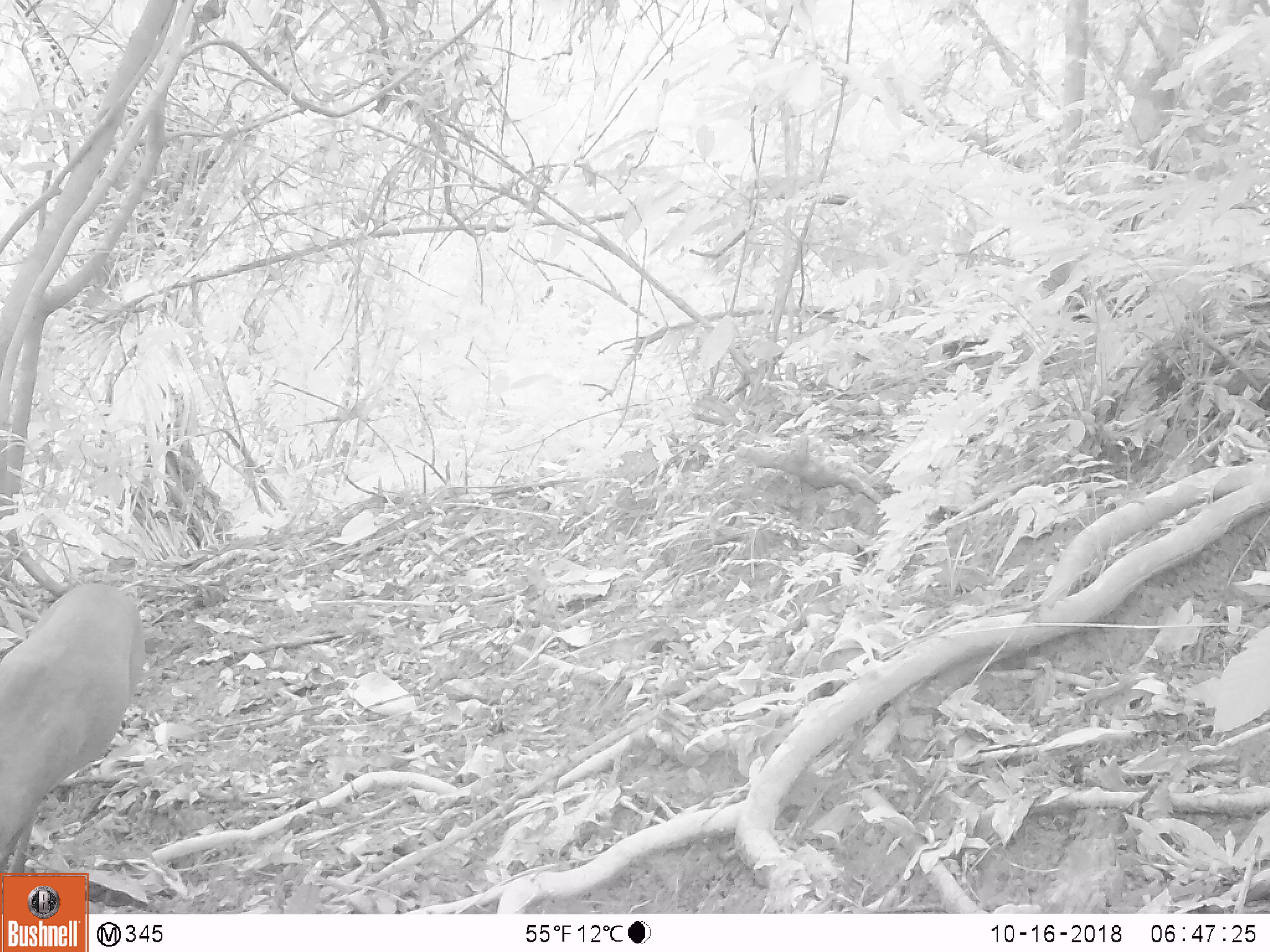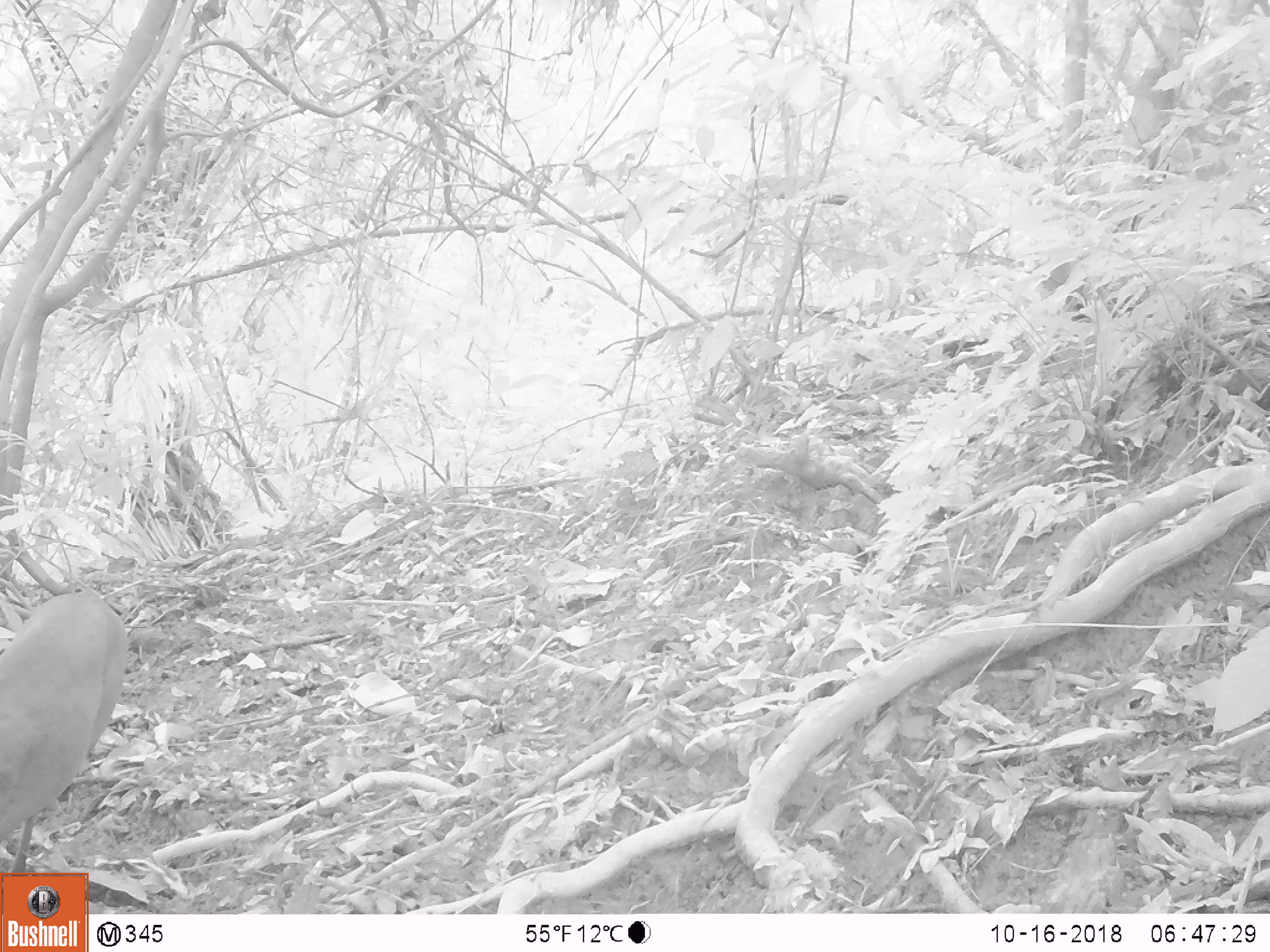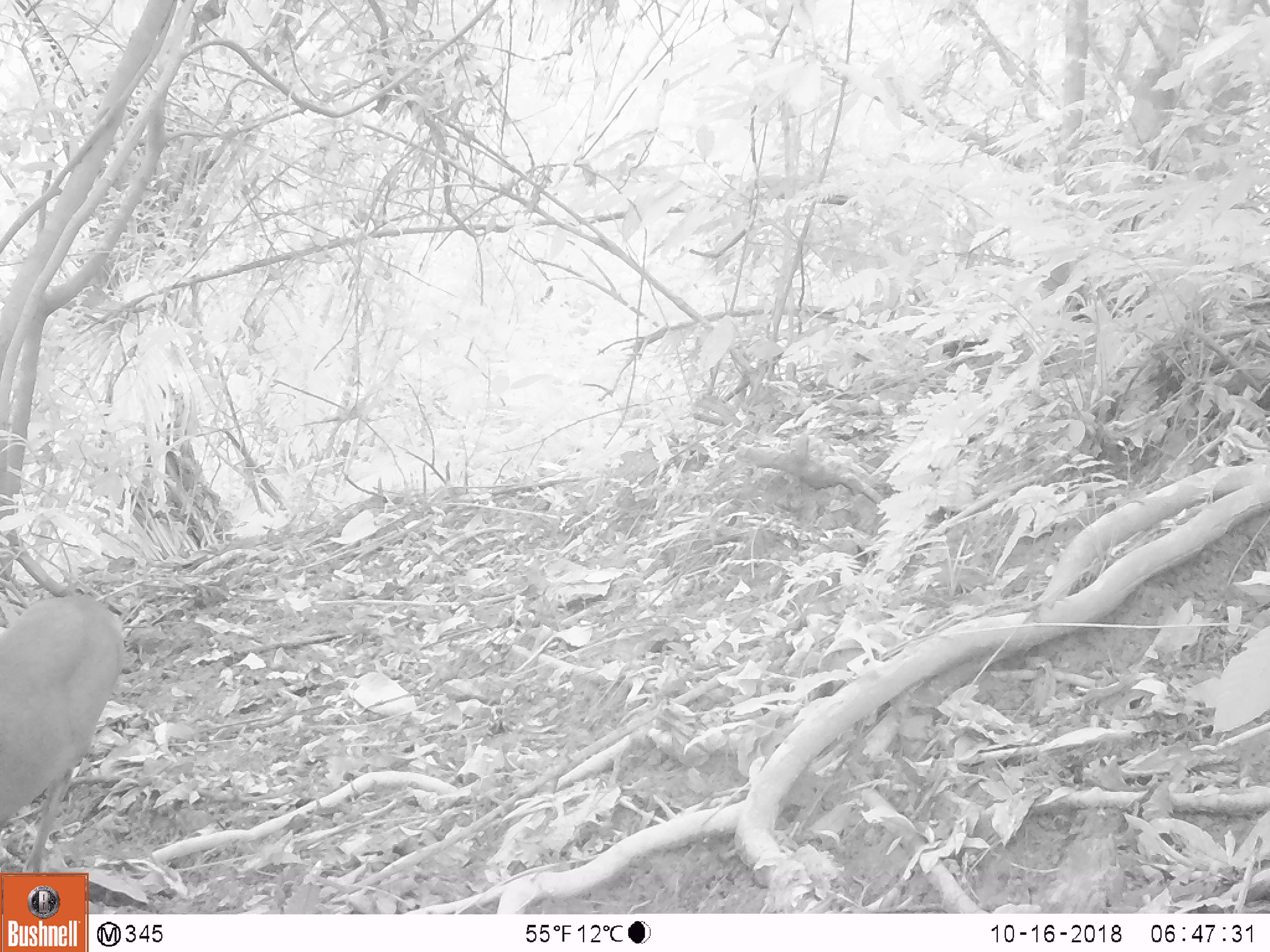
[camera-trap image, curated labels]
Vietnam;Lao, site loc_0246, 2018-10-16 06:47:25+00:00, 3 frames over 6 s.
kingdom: Animalia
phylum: Chordata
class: Mammalia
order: Artiodactyla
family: Cervidae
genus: Muntiacus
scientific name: Muntiacus vuquangensis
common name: large-antlered muntjac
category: large antlered muntjac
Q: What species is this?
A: Large antlered muntjac (large-antlered muntjac) (Muntiacus vuquangensis).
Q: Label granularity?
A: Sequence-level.